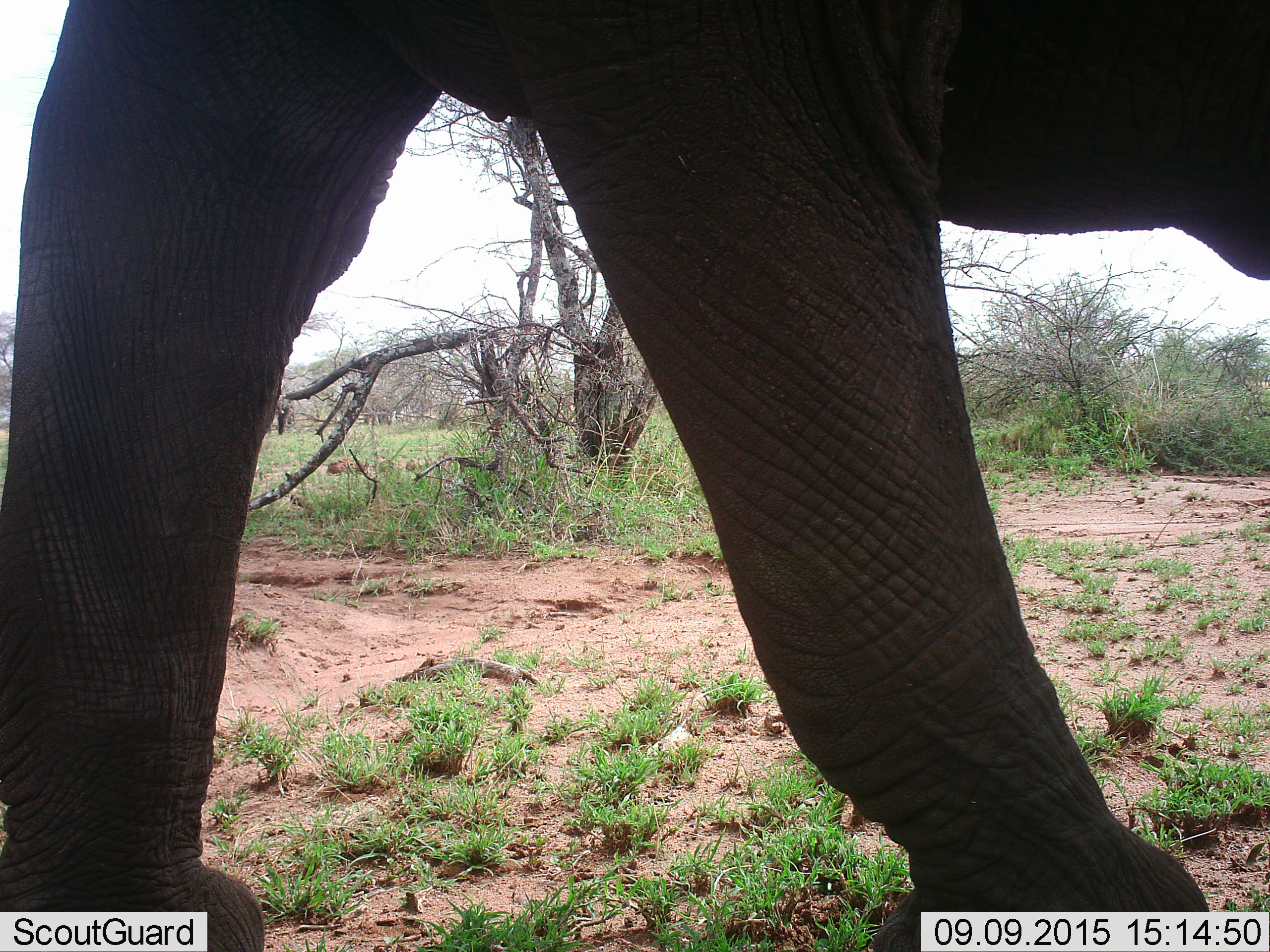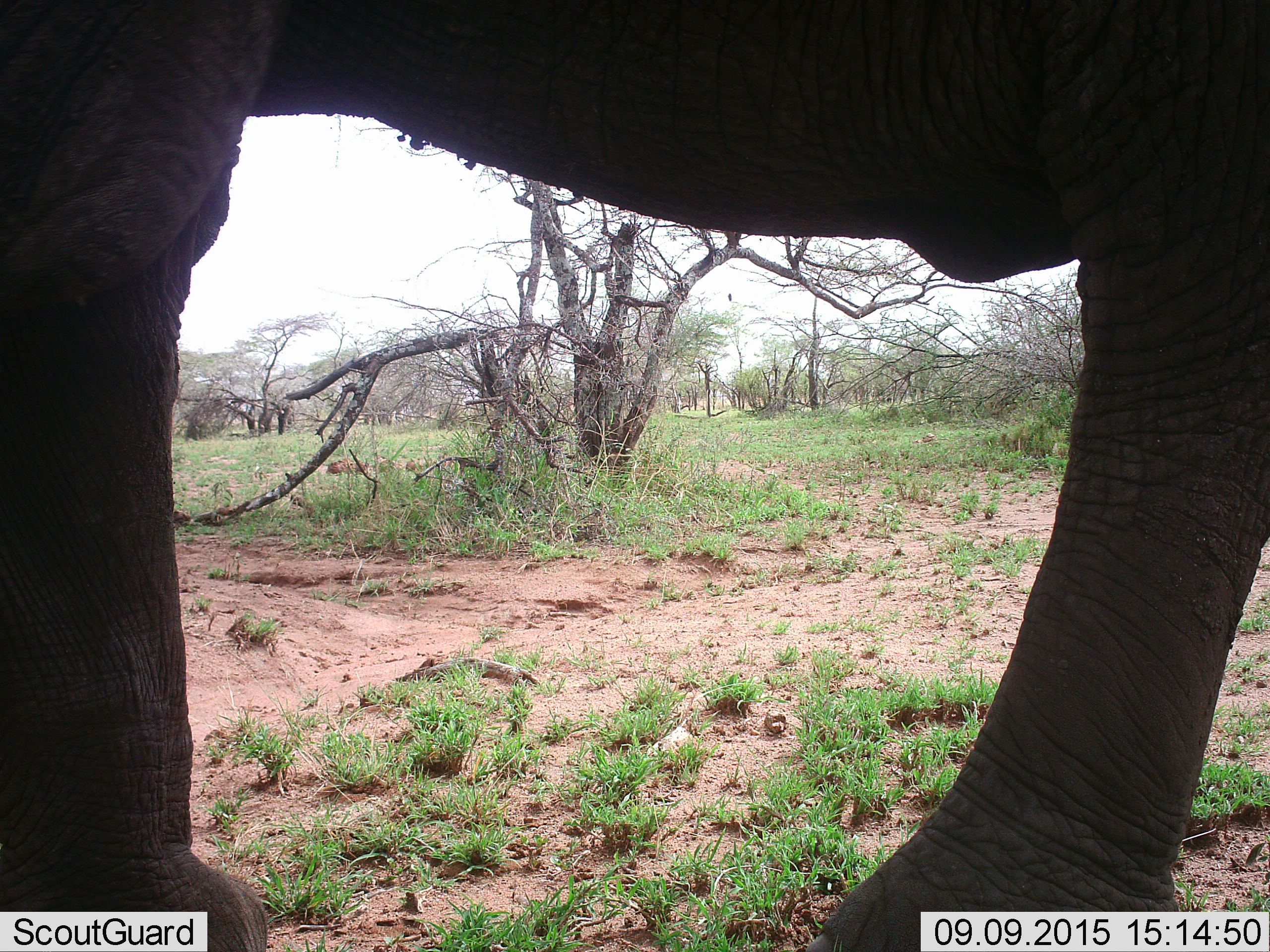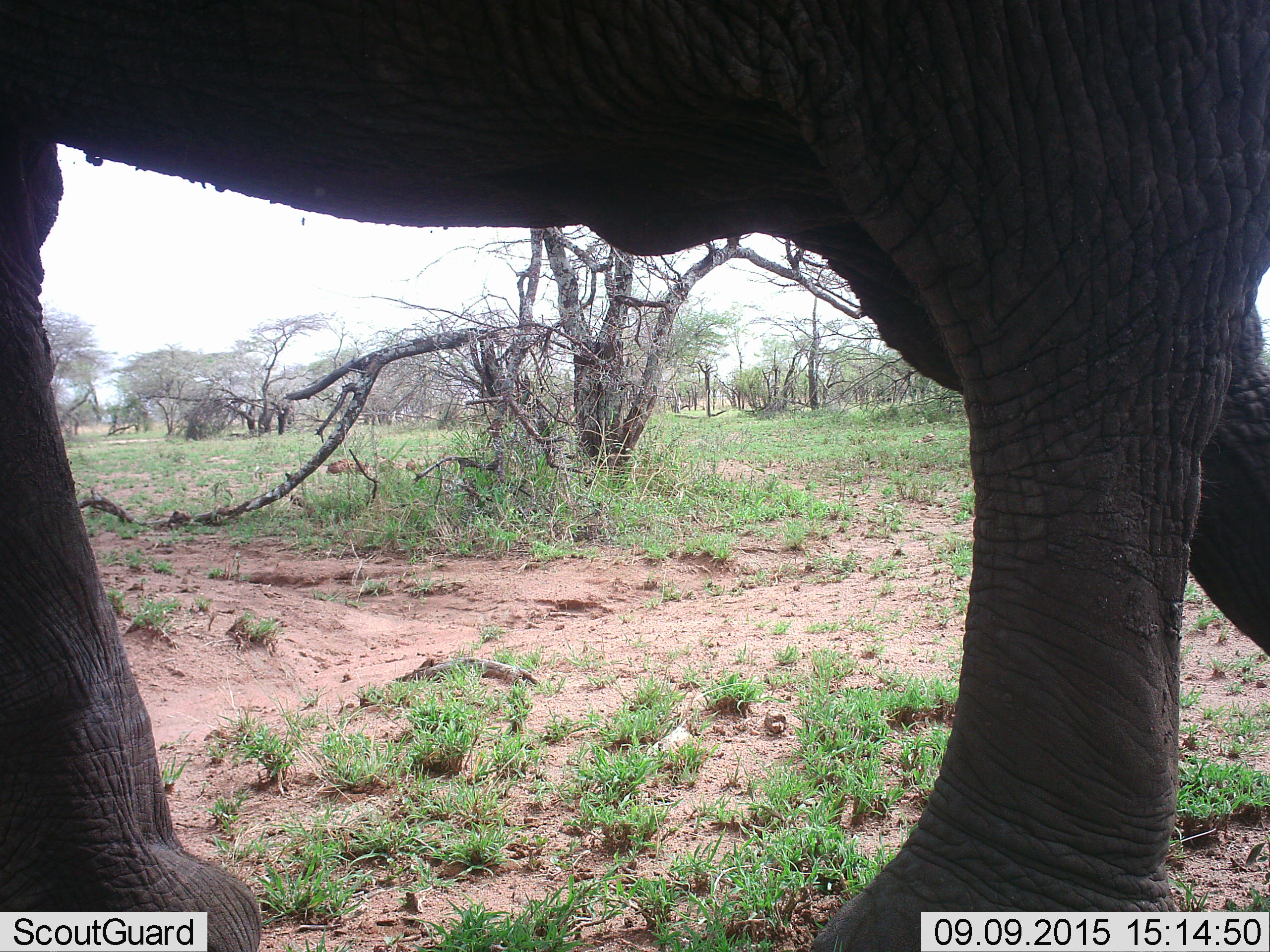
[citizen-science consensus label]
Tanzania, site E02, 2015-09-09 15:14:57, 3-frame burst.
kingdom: Animalia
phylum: Chordata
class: Mammalia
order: Proboscidea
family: Elephantidae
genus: Loxodonta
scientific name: Loxodonta africana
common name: african bush elephant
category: elephant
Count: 1.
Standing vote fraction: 21%.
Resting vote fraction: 5%.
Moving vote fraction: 84%.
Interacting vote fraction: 0%.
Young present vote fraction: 0%.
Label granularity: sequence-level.